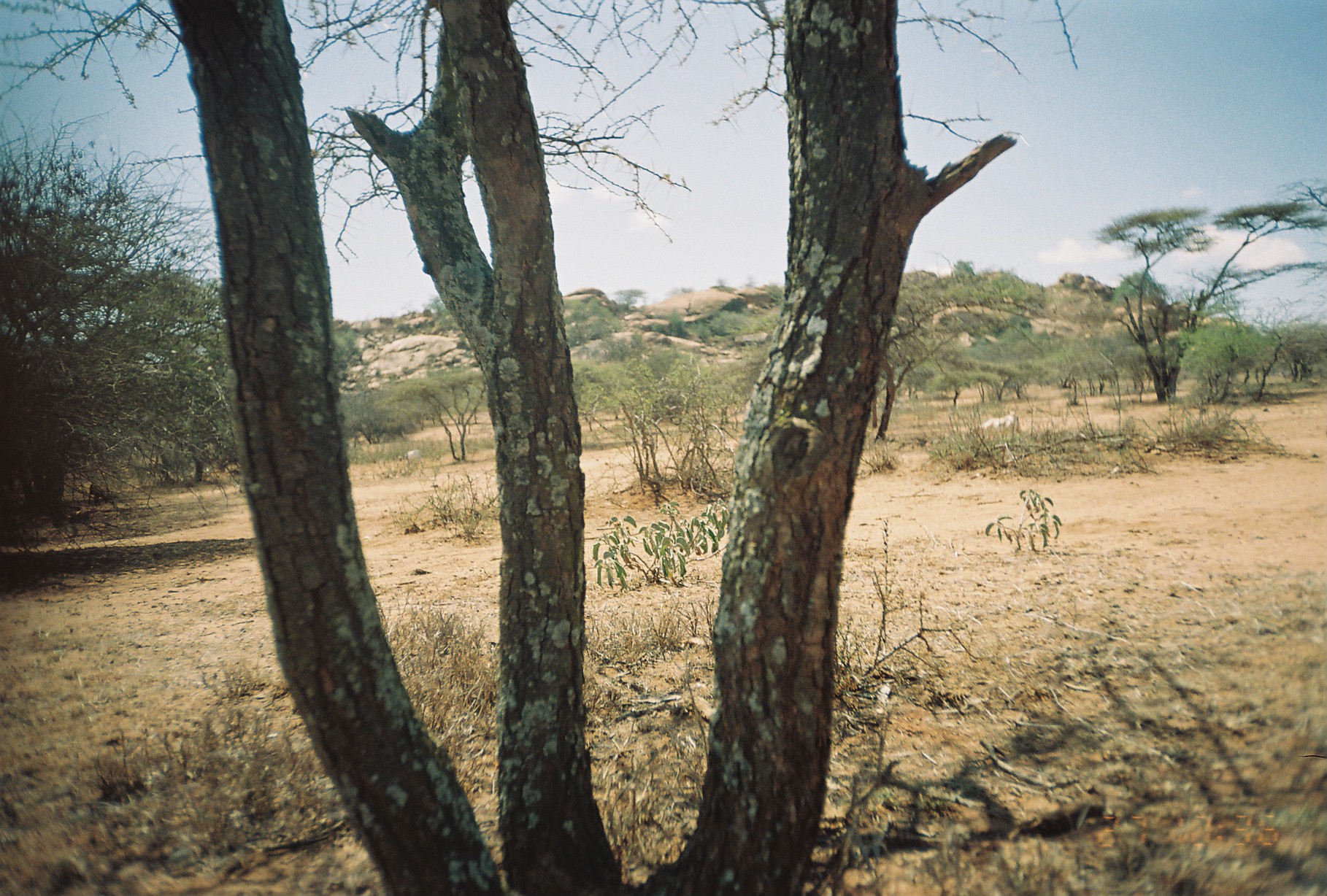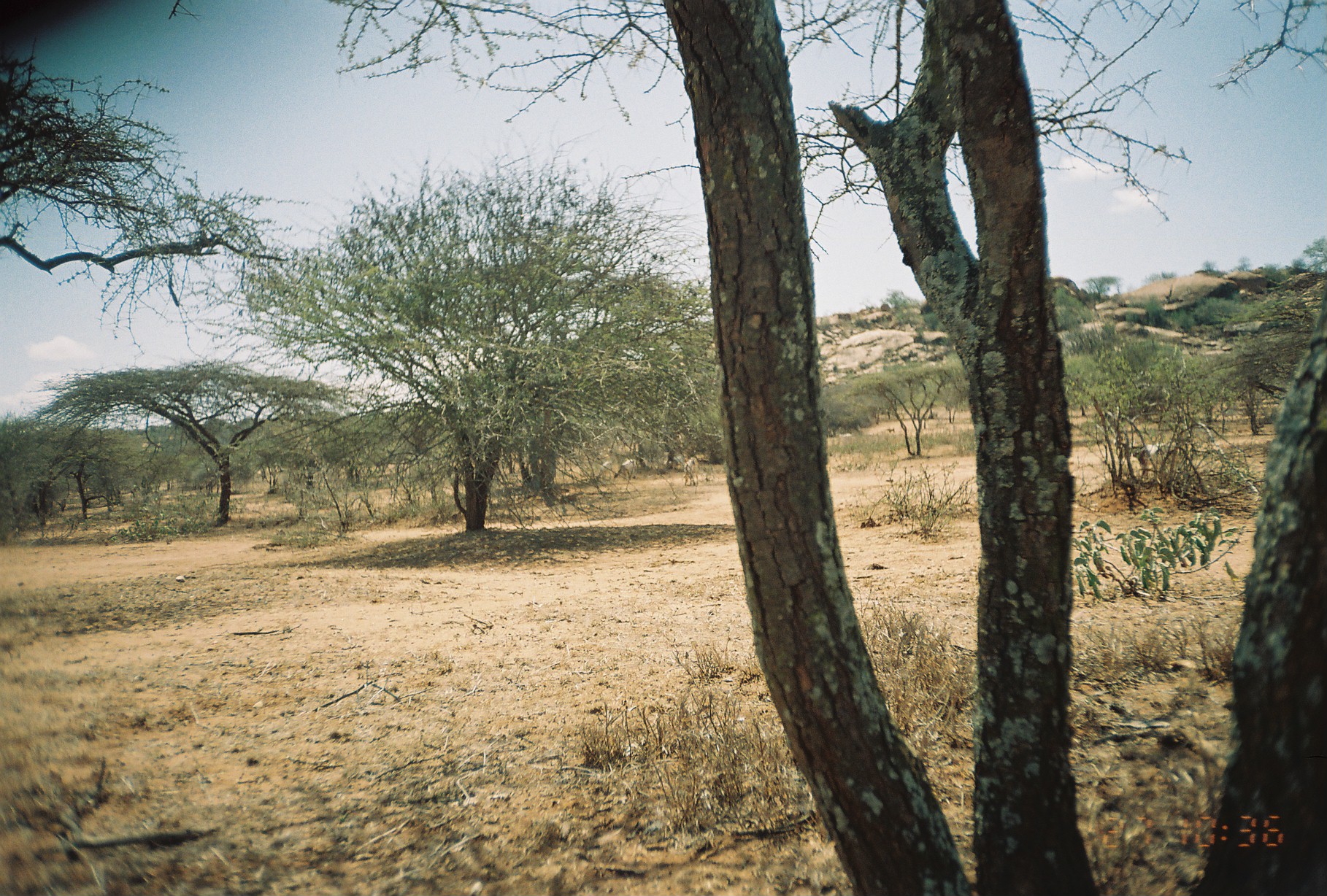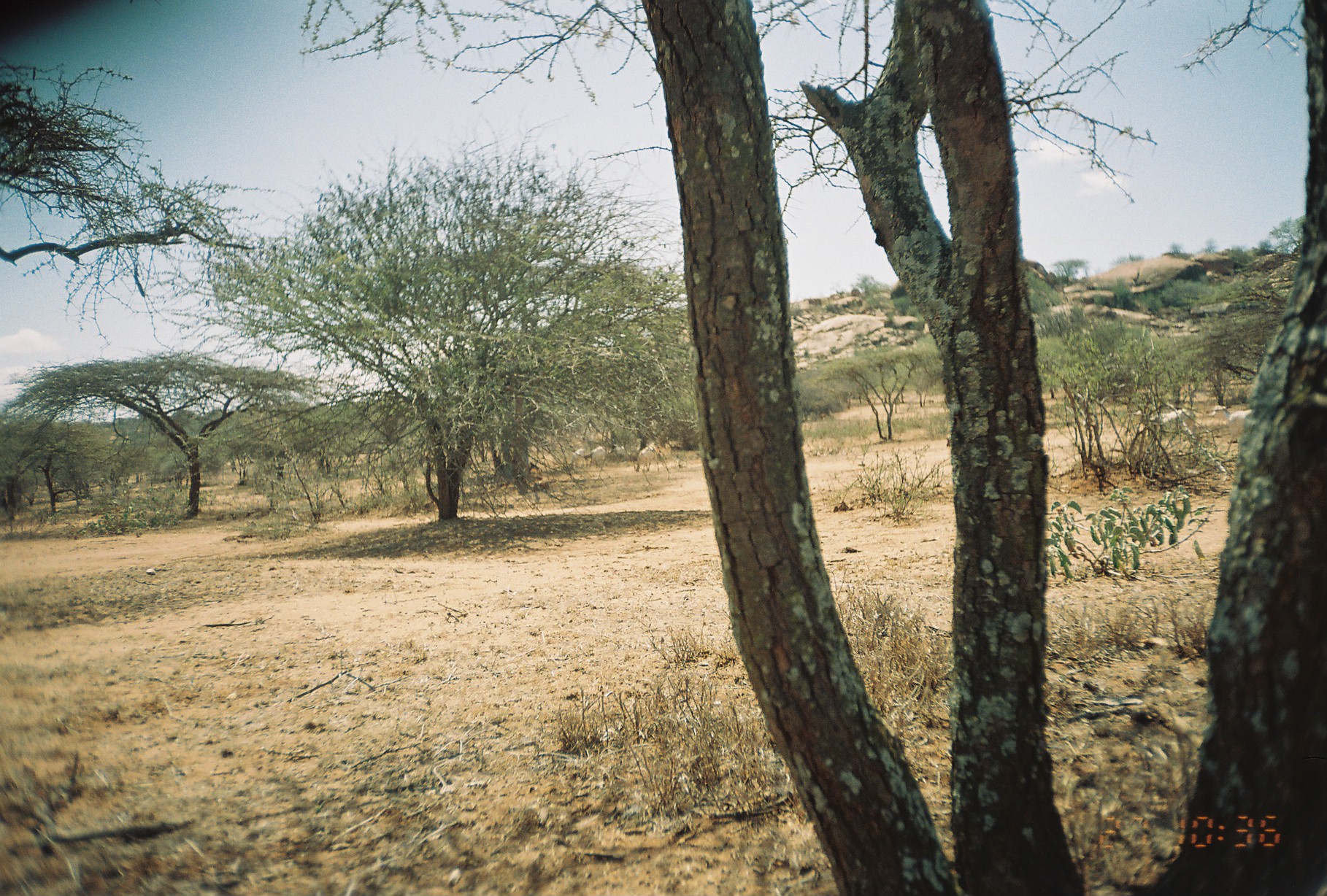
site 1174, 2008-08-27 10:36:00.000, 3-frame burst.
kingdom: Animalia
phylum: Chordata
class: Mammalia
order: Artiodactyla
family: Bovidae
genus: Capra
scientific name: Capra aegagrus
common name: wild goat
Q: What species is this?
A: Capra aegagrus (wild goat).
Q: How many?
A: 3.